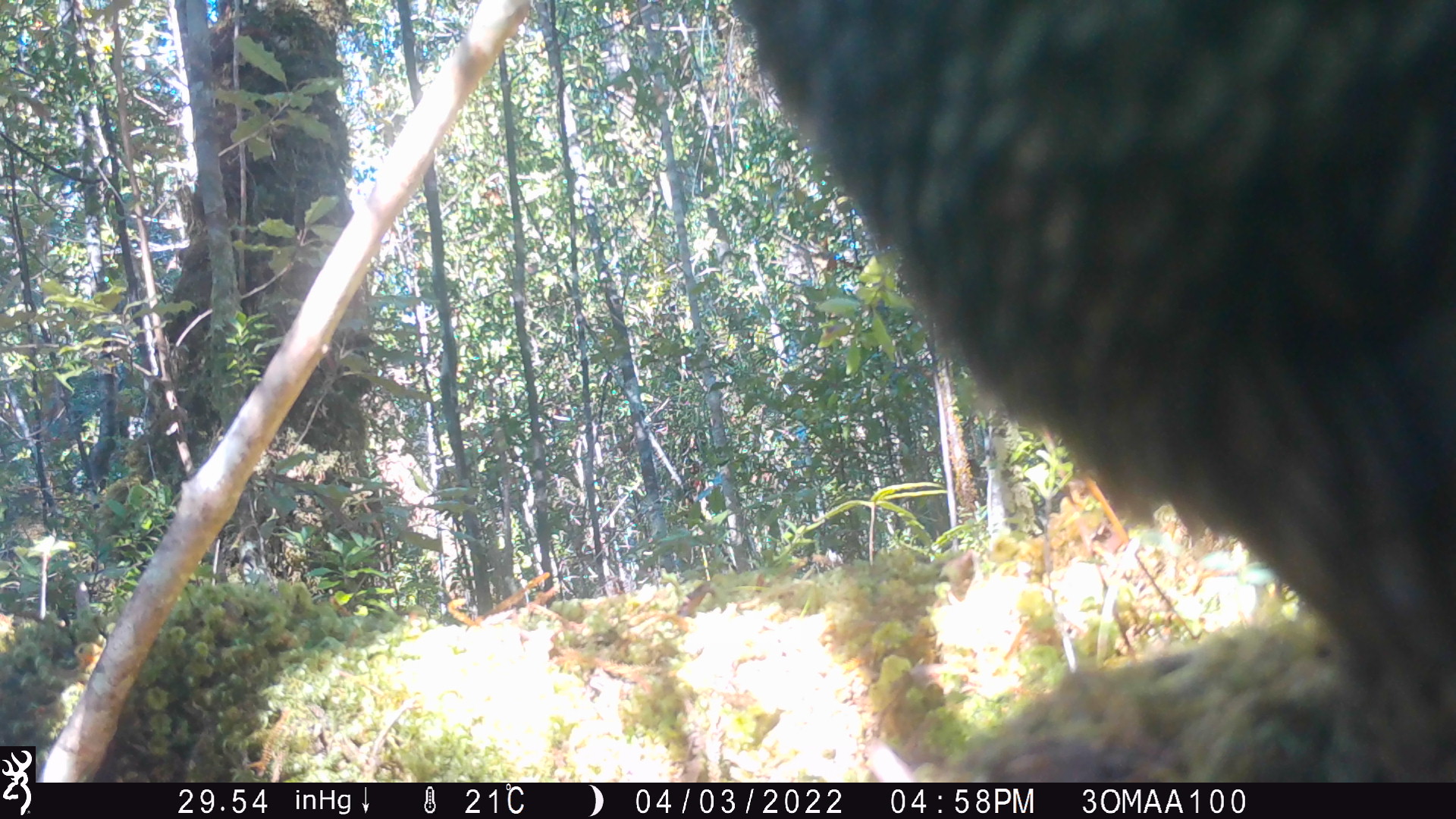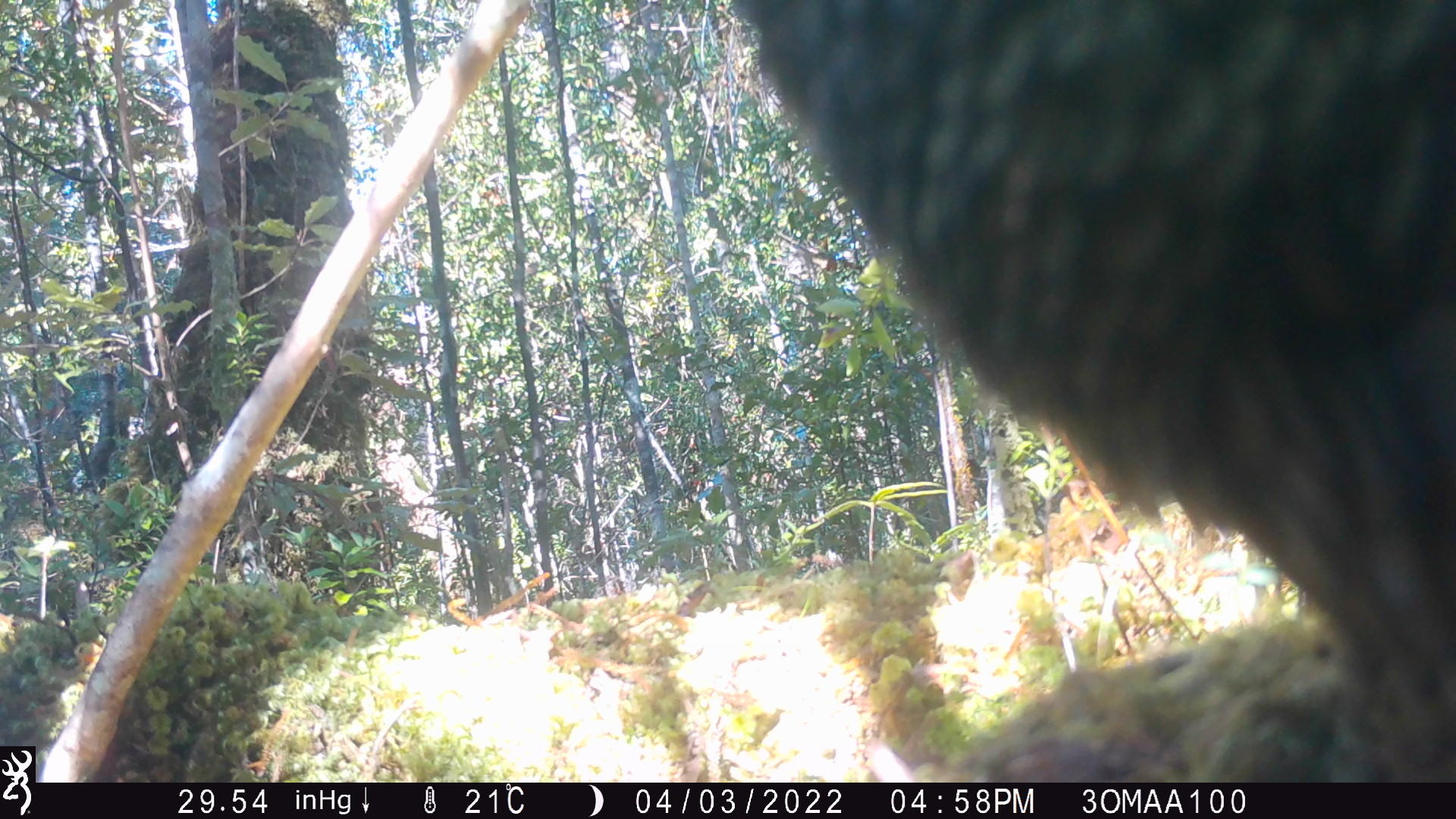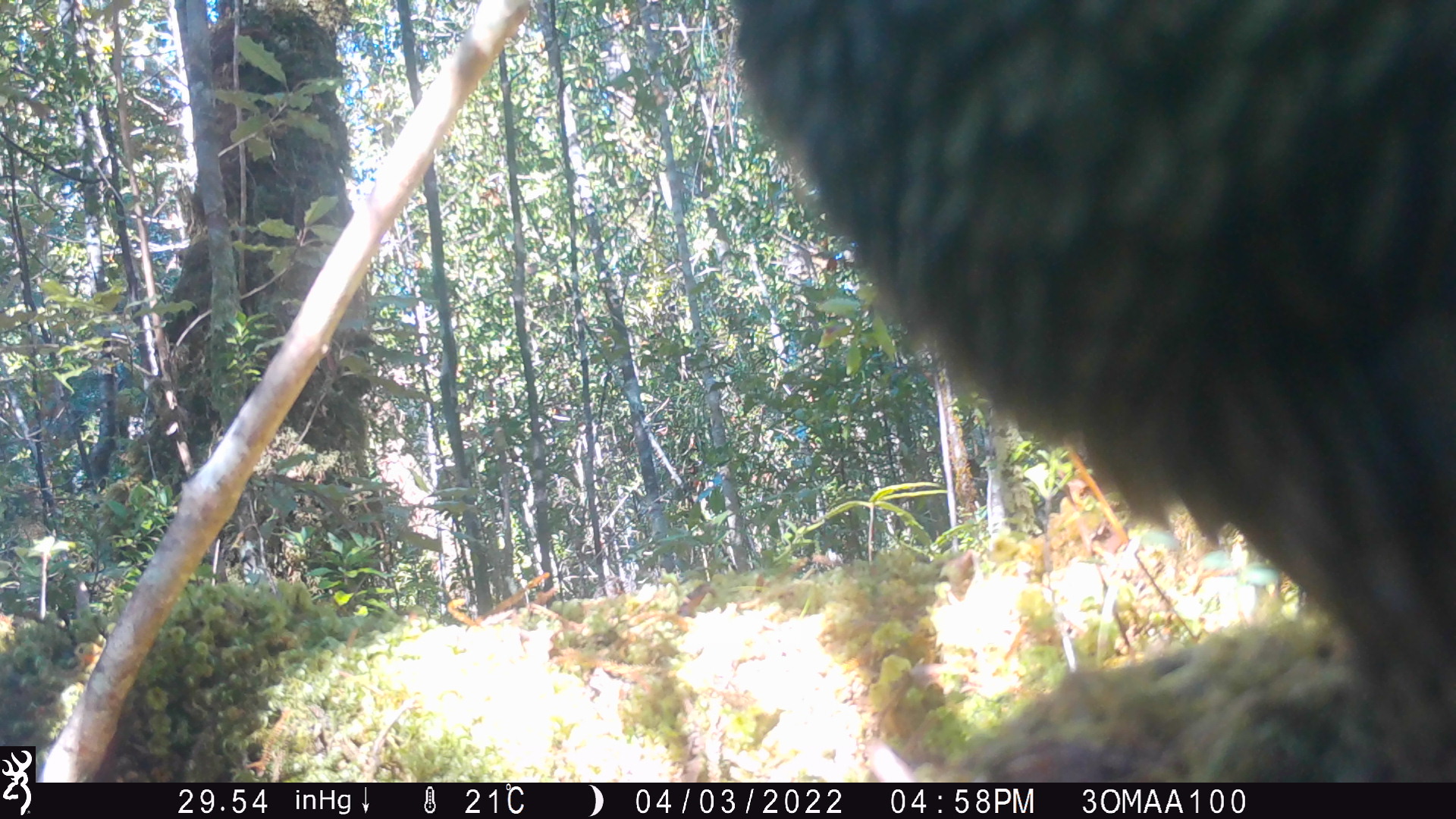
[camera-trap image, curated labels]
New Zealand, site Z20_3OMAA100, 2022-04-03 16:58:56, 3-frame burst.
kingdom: Animalia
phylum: Chordata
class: Aves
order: Psittaciformes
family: Strigopidae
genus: Nestor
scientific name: Nestor notabilis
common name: kea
Kea (Nestor notabilis).